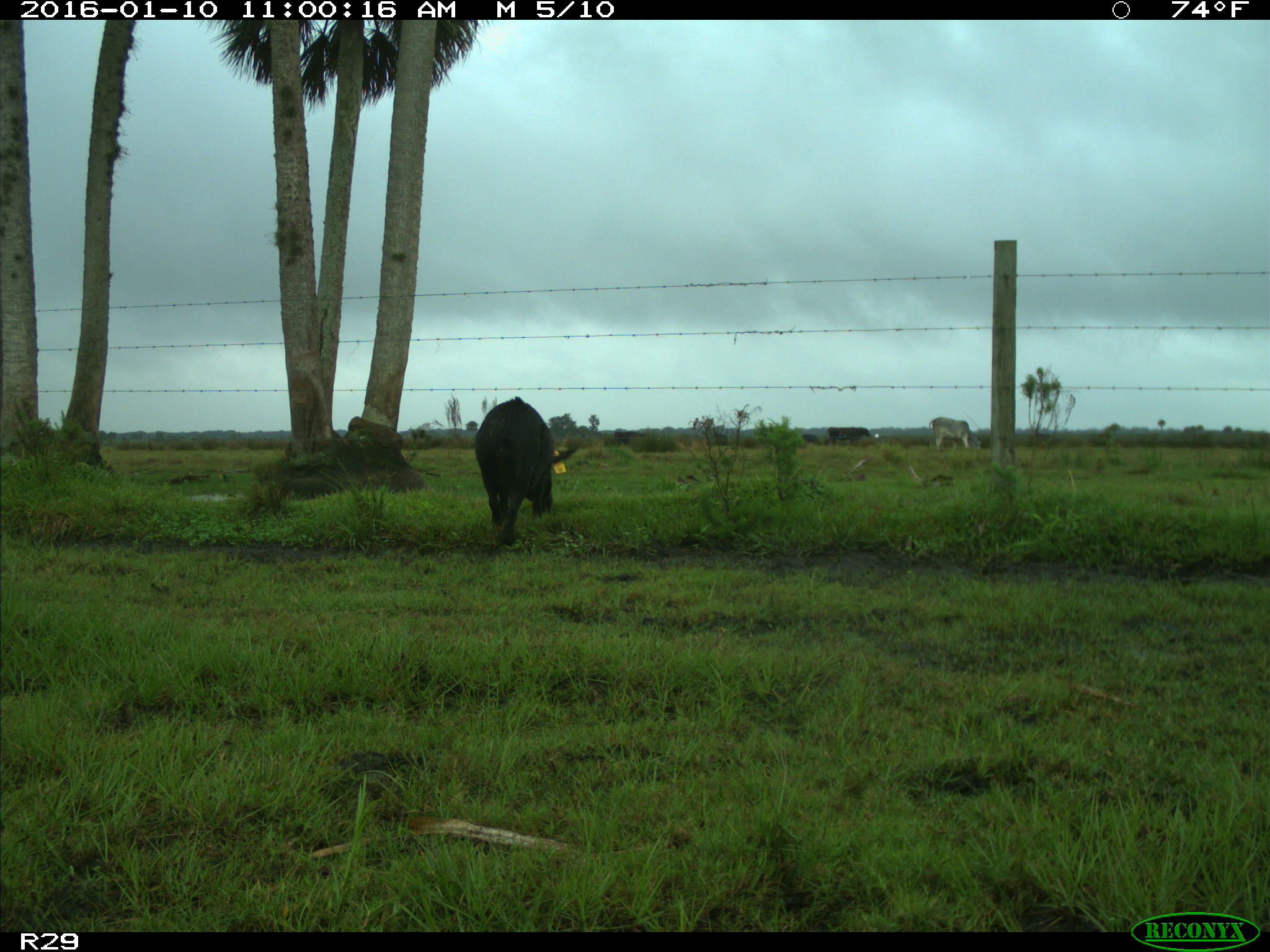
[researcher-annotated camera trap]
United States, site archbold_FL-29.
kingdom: Animalia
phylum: Chordata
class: Mammalia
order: Artiodactyla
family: Suidae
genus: Sus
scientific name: Sus scrofa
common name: wild boar